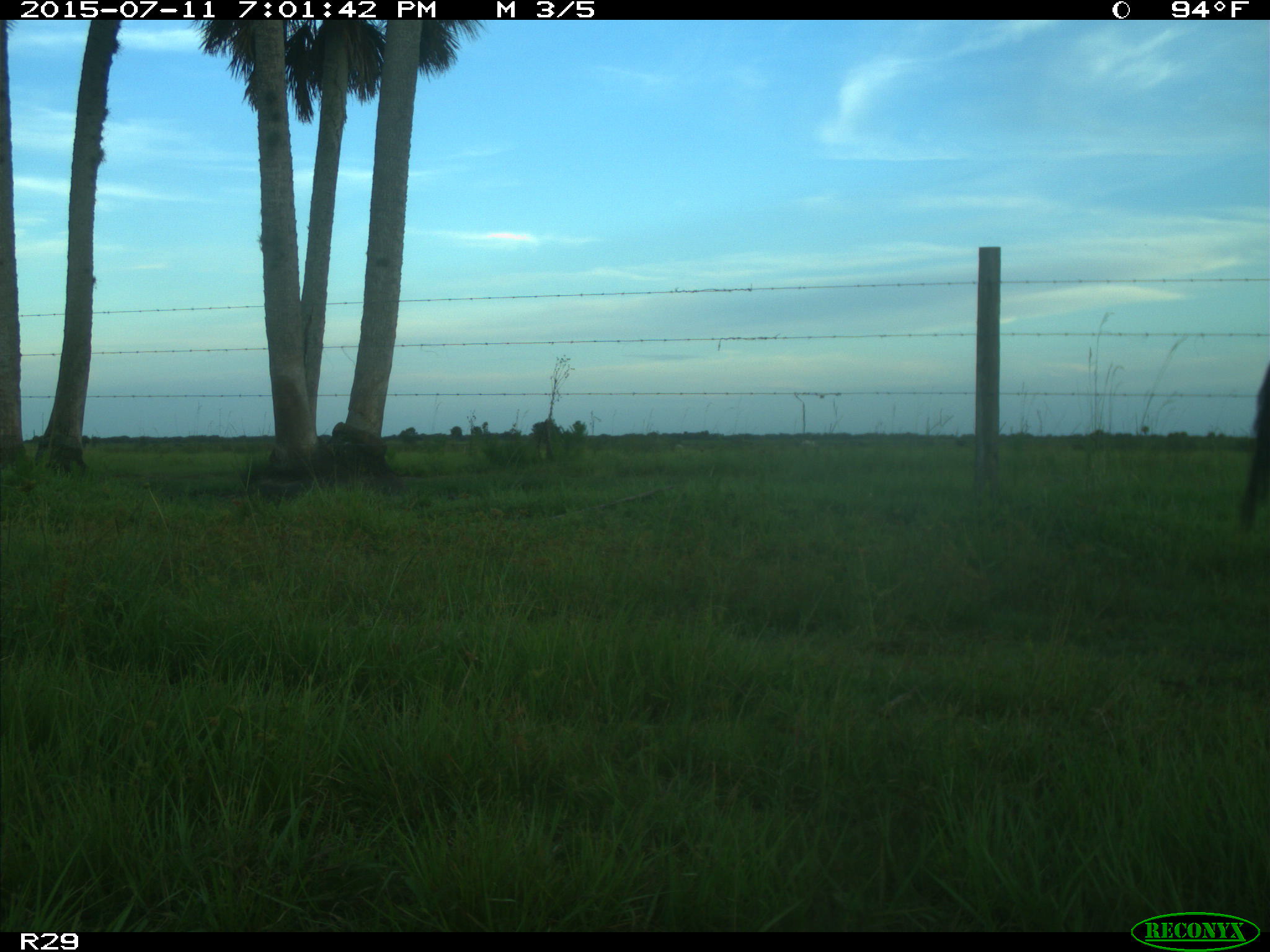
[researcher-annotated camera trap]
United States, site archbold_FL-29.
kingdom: Animalia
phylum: Chordata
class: Mammalia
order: Artiodactyla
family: Bovidae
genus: Bos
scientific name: Bos taurus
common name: domestic cow